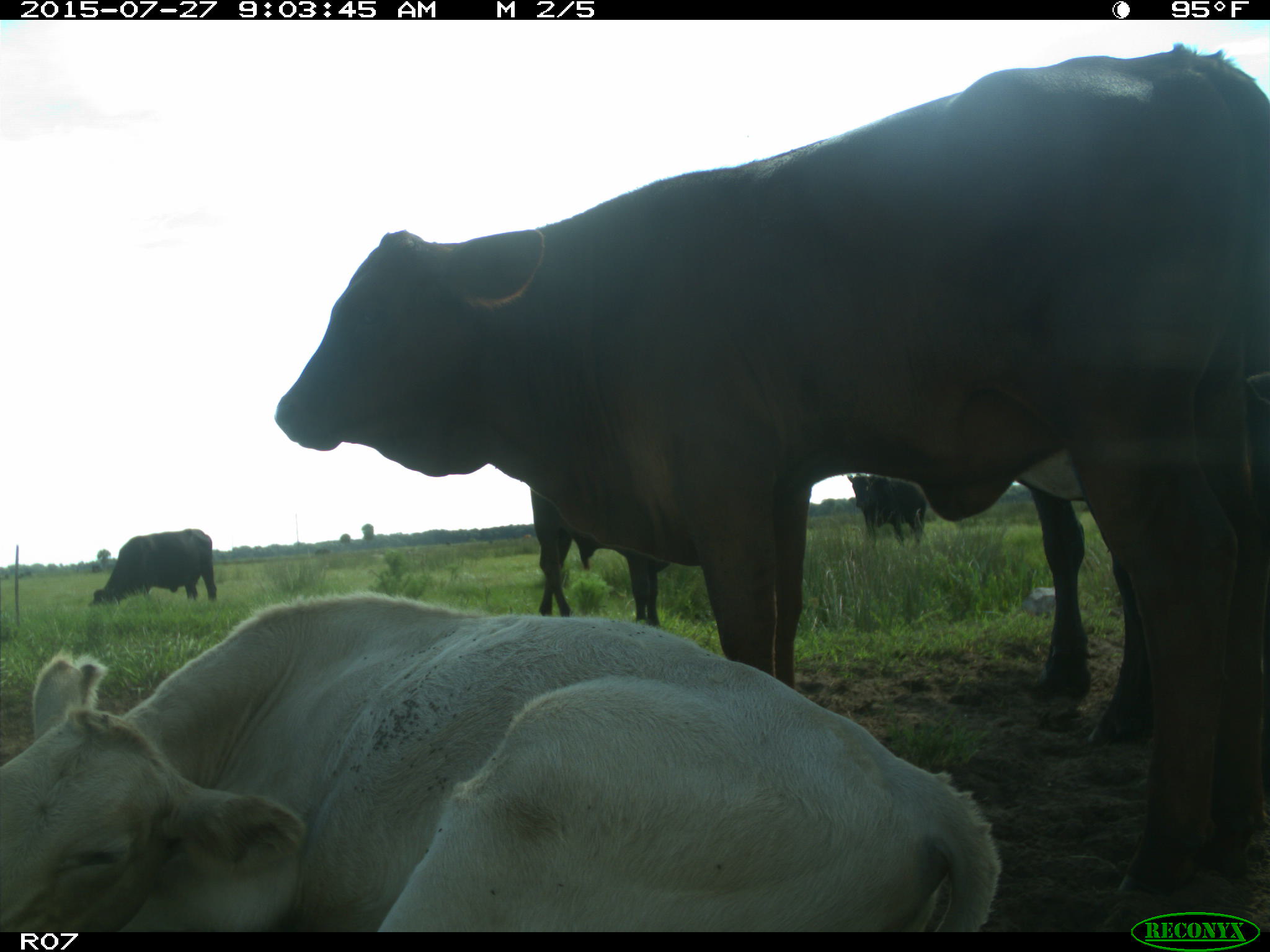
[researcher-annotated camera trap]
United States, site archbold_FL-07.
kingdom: Animalia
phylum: Chordata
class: Mammalia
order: Artiodactyla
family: Bovidae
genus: Bos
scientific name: Bos taurus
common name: domestic cow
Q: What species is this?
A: Bos taurus (domestic cow).